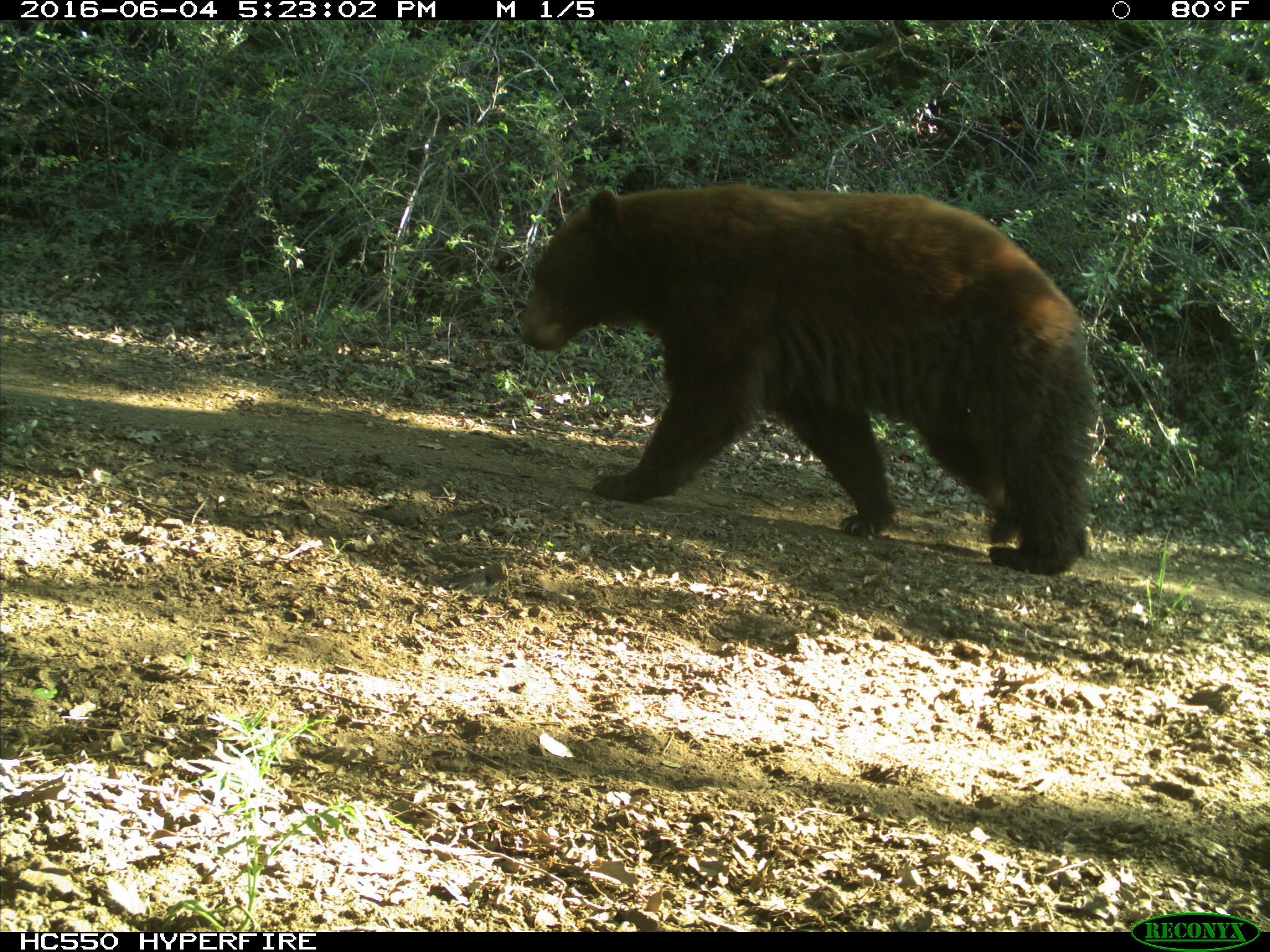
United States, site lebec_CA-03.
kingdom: Animalia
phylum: Chordata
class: Mammalia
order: Carnivora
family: Ursidae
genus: Ursus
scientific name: Ursus americanus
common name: american black bear